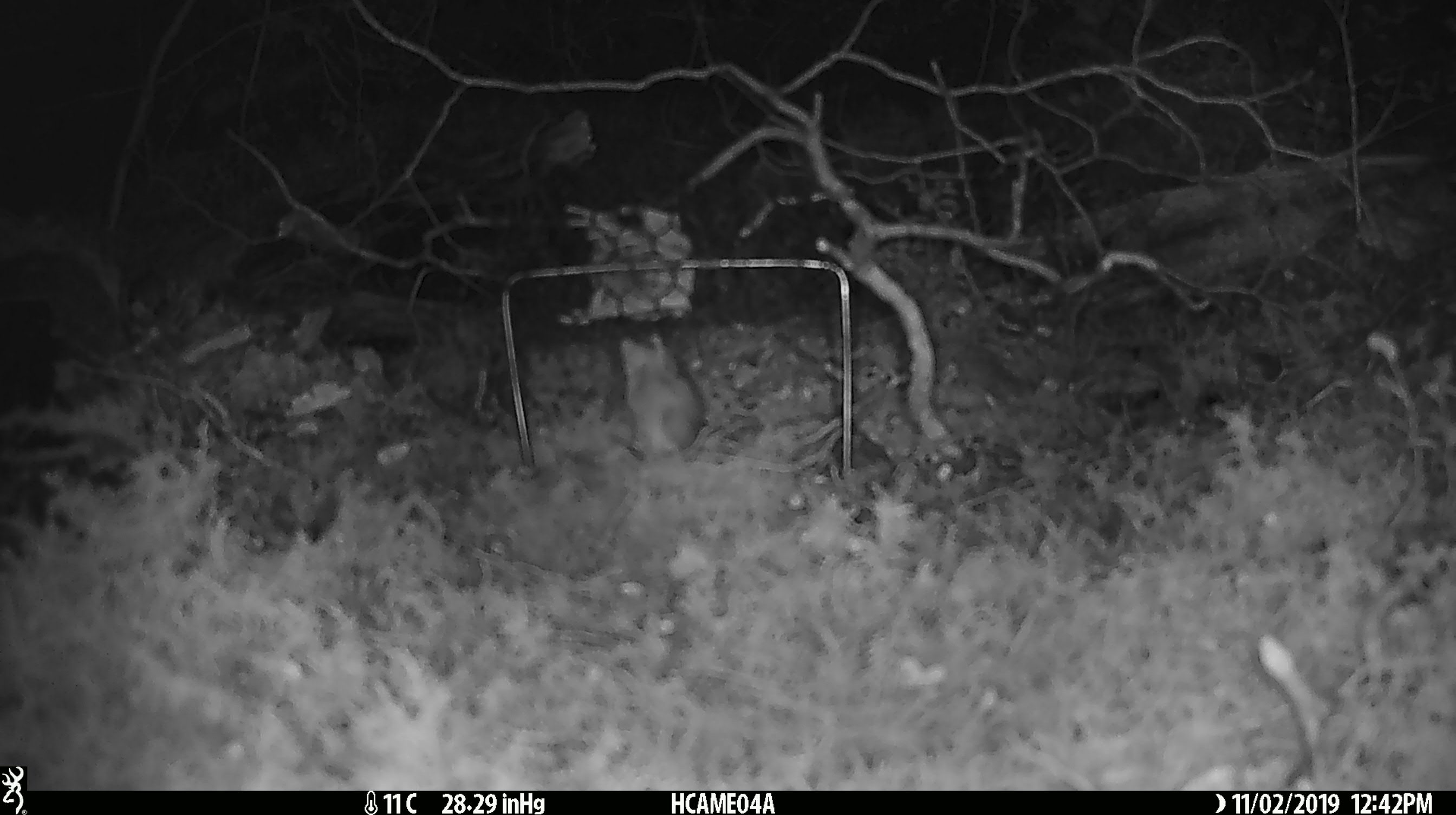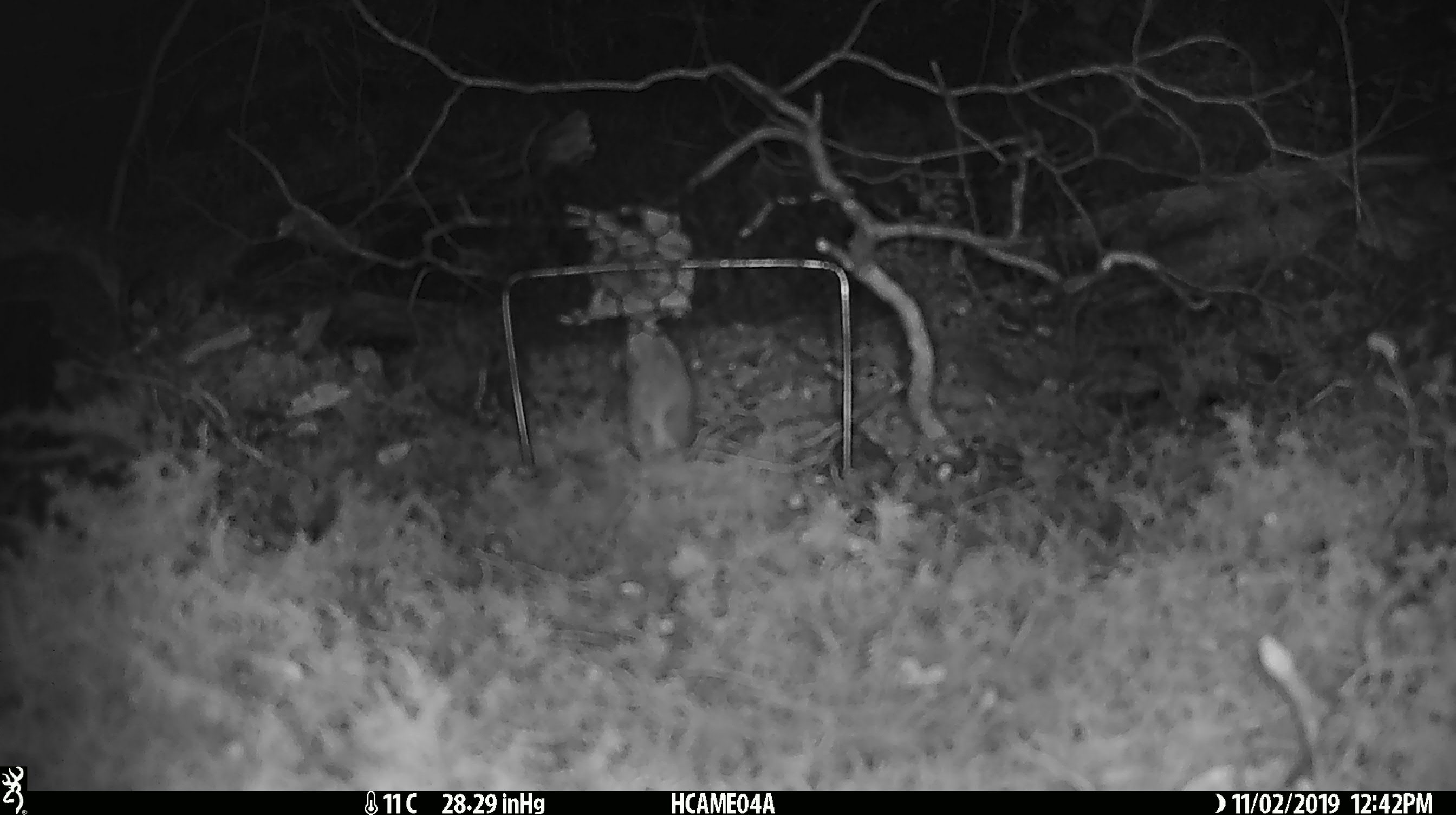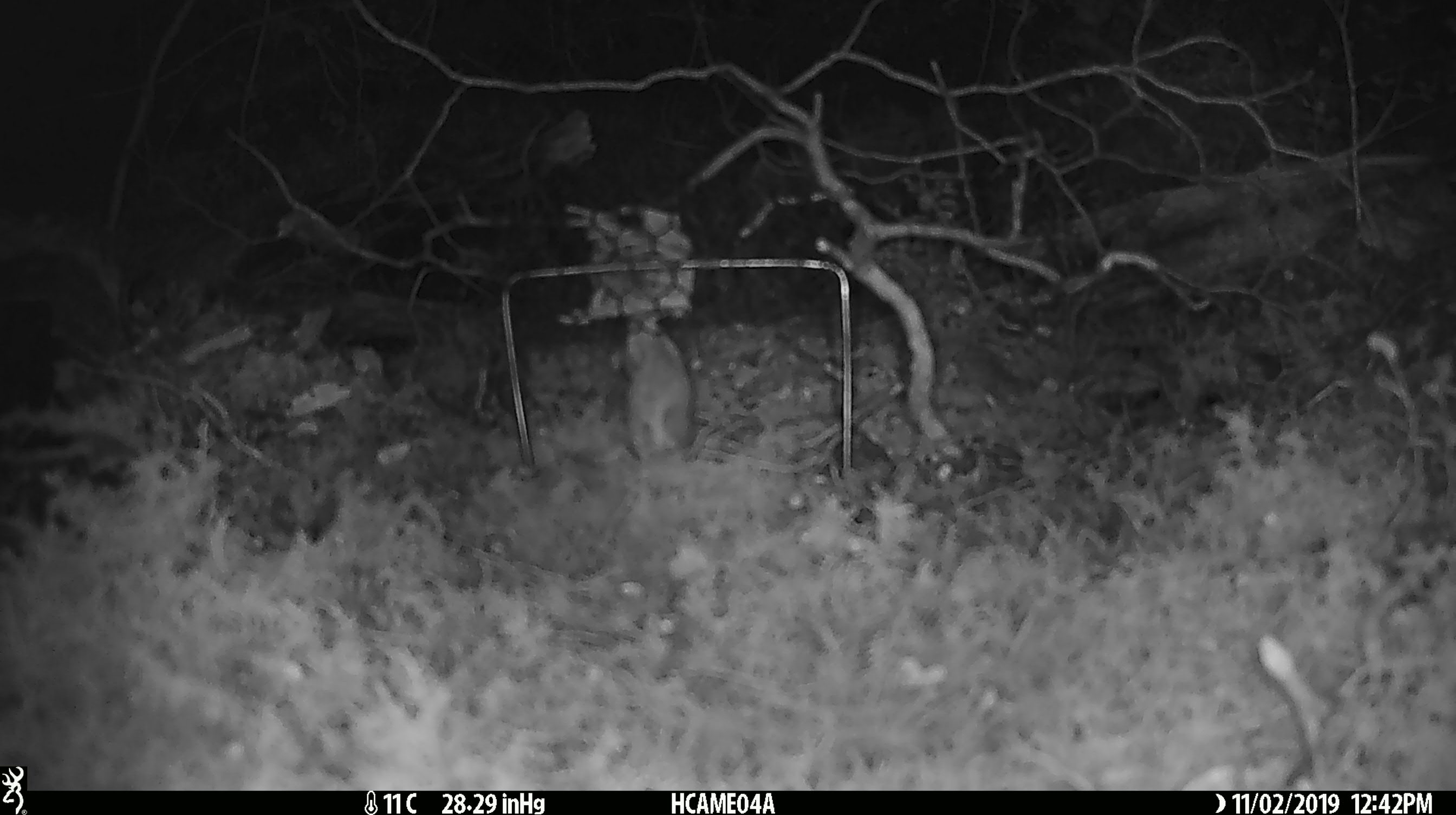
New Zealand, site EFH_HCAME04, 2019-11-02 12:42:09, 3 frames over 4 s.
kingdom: Animalia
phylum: Chordata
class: Mammalia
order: Rodentia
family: Muridae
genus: Mus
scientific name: Mus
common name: mouse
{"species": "mouse (Mus)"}